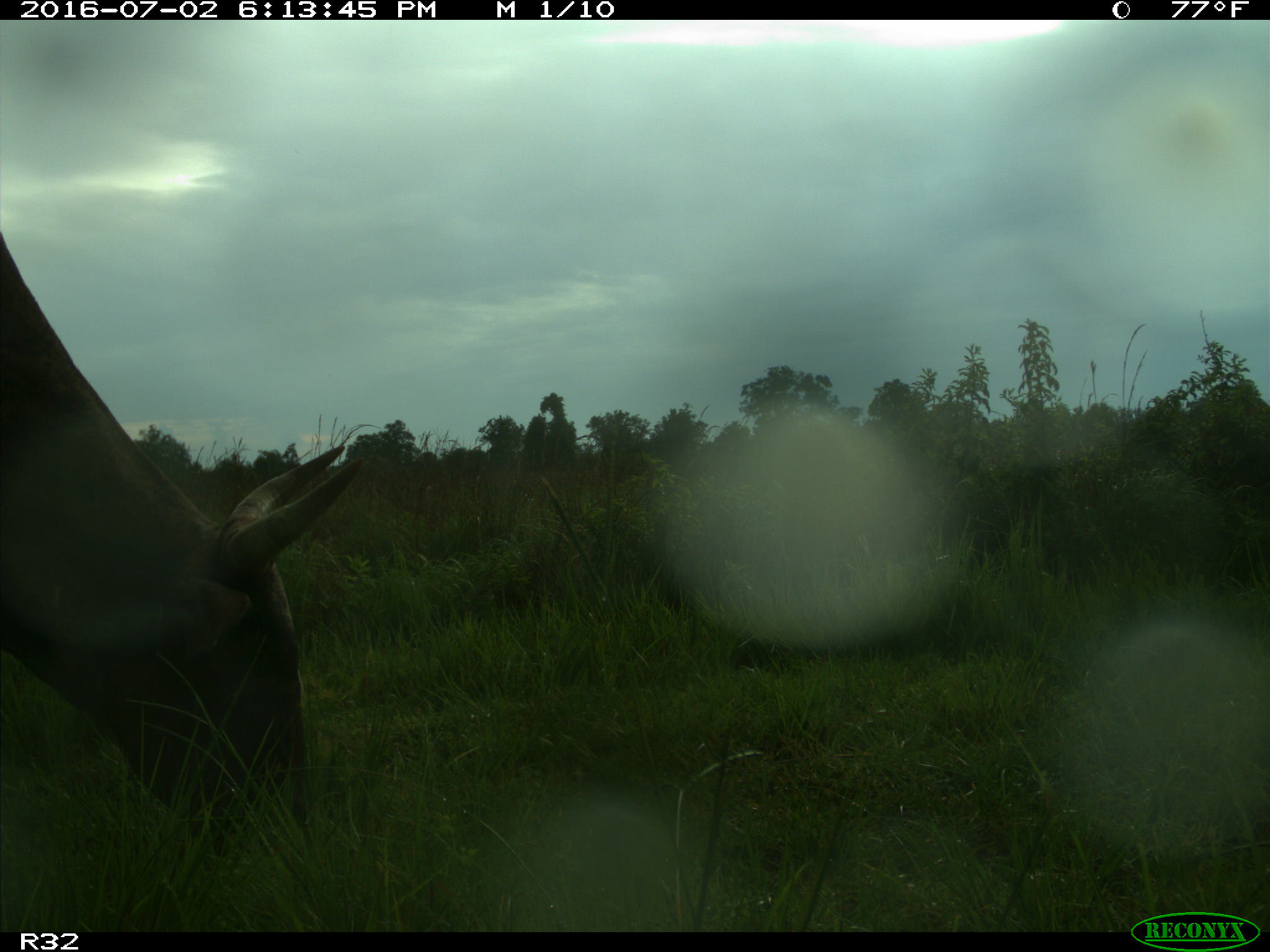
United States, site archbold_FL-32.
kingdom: Animalia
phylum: Chordata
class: Mammalia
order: Artiodactyla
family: Bovidae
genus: Bos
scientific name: Bos taurus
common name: domestic cow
Bos taurus (domestic cow).